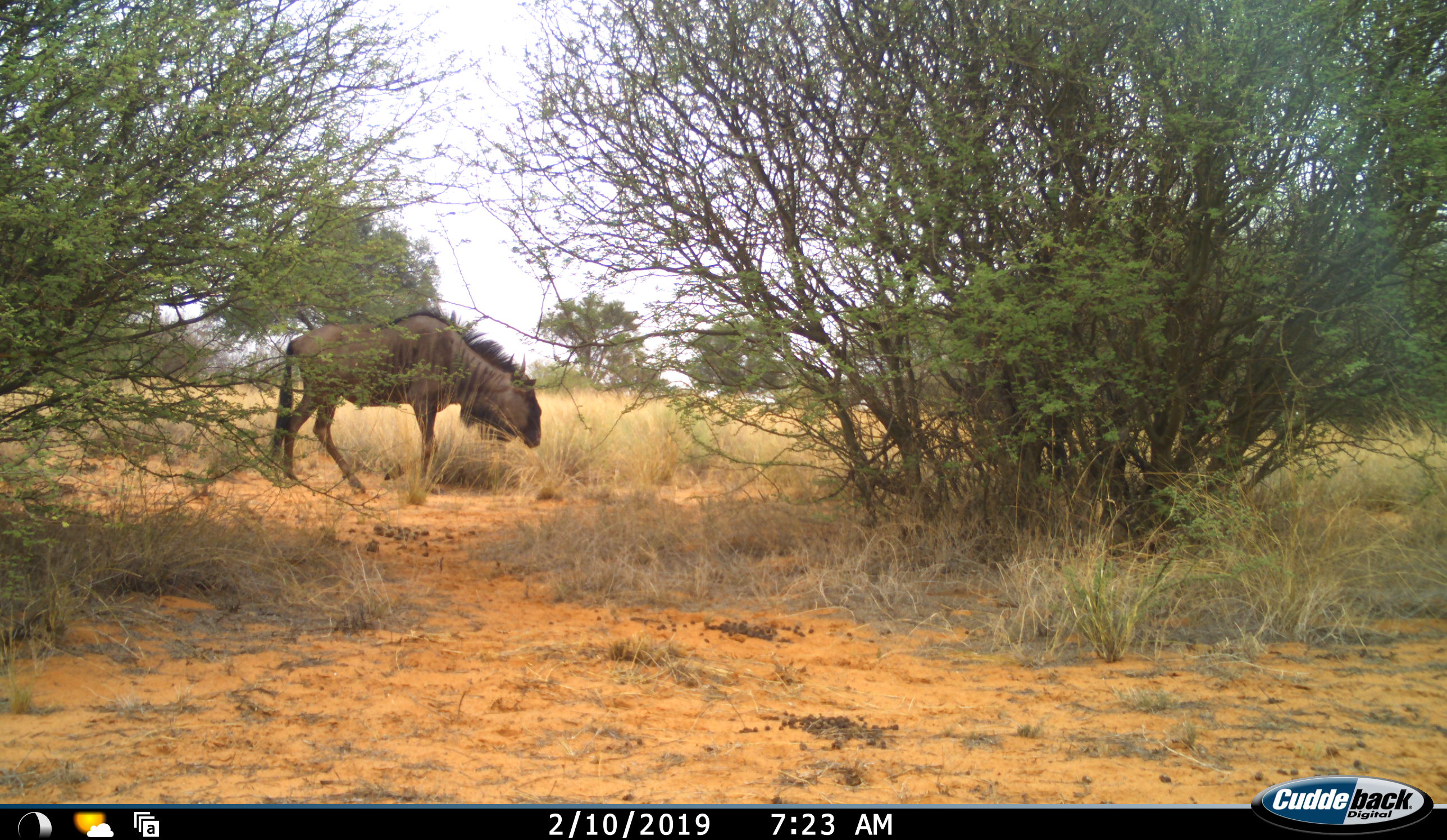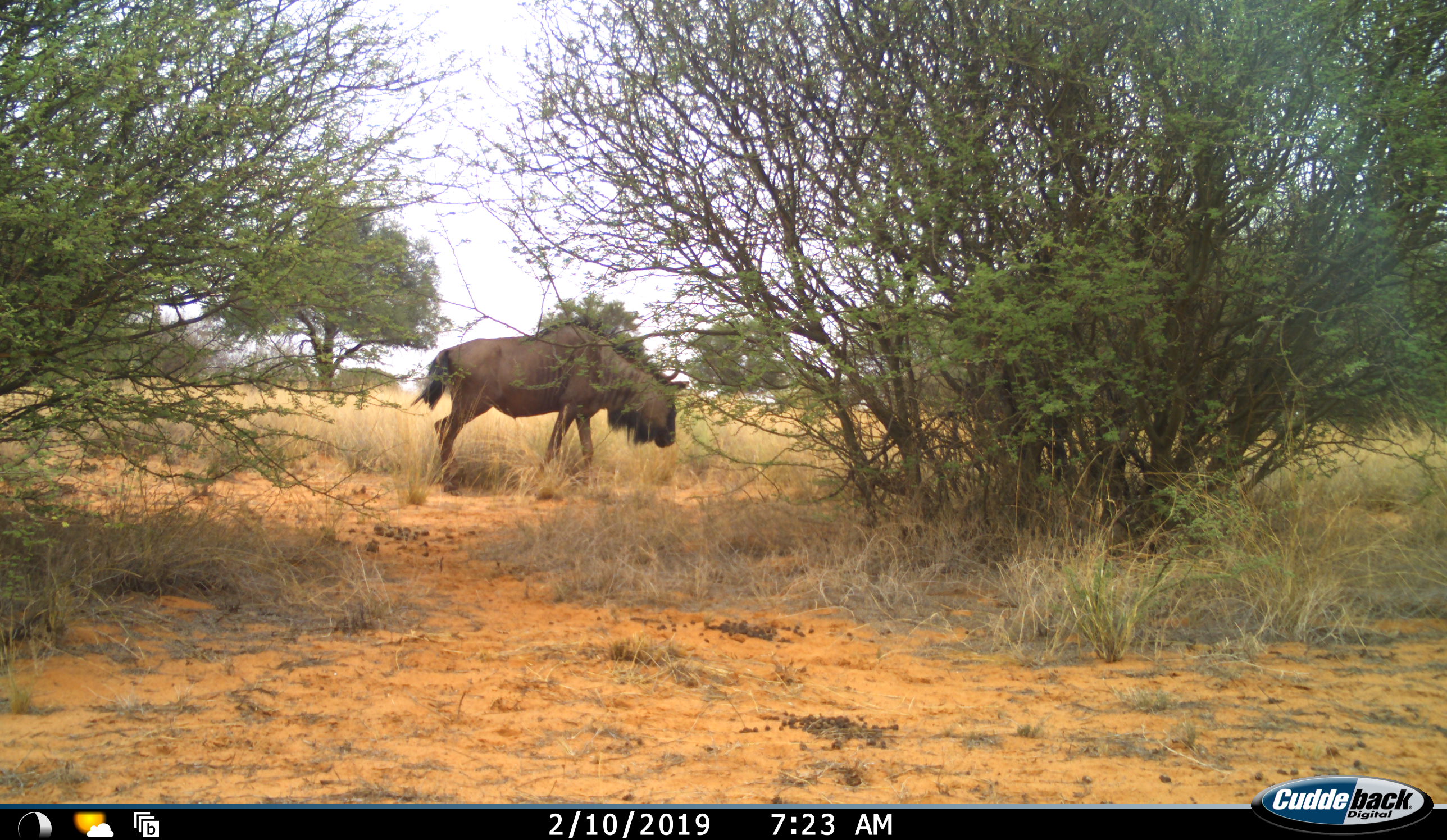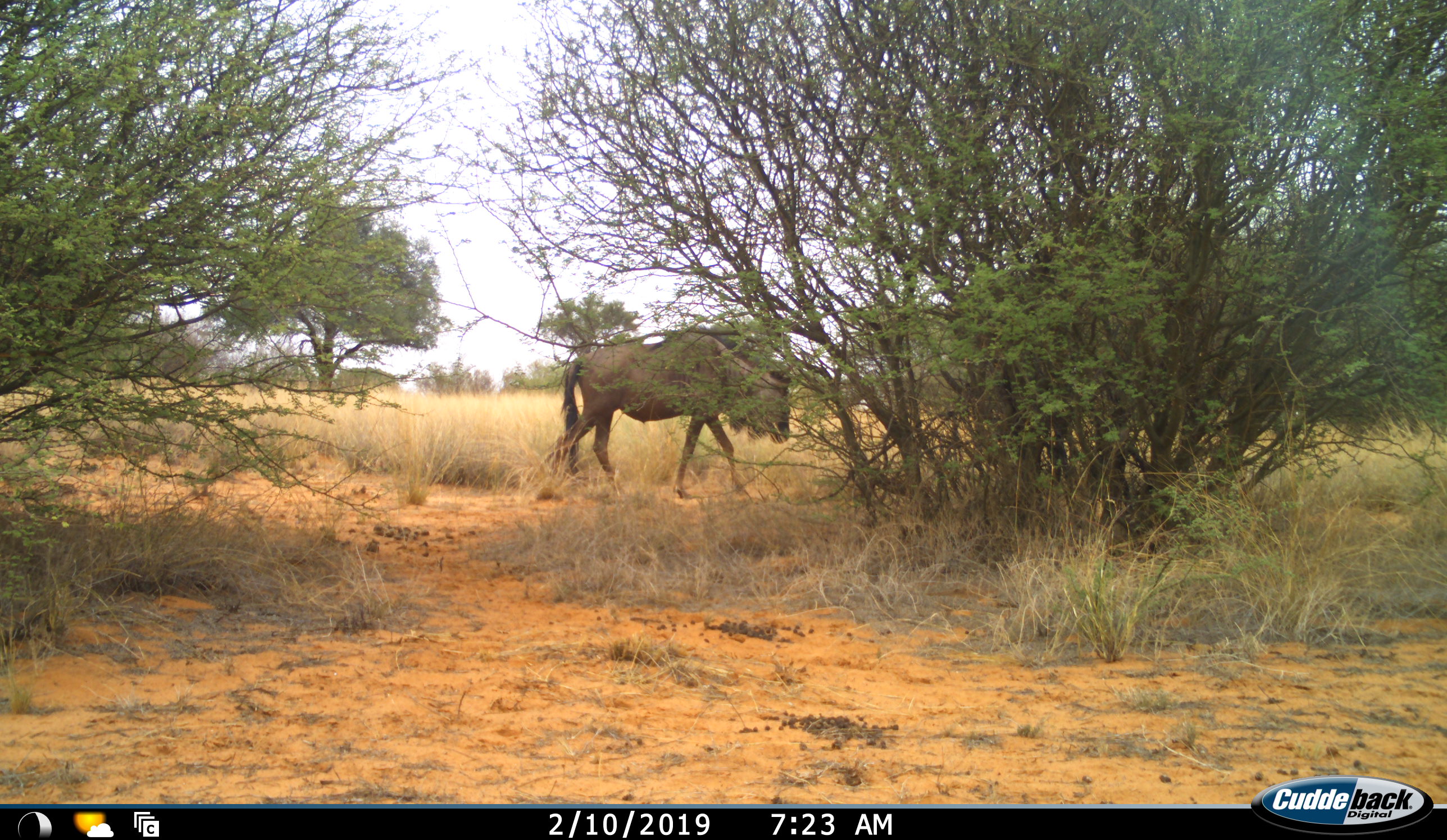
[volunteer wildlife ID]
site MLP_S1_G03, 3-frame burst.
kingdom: Animalia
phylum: Chordata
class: Mammalia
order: Artiodactyla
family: Bovidae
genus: Connochaetes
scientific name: Connochaetes taurinus taurinus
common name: blue wildebeest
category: wildebeestblue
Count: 1.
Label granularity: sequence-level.